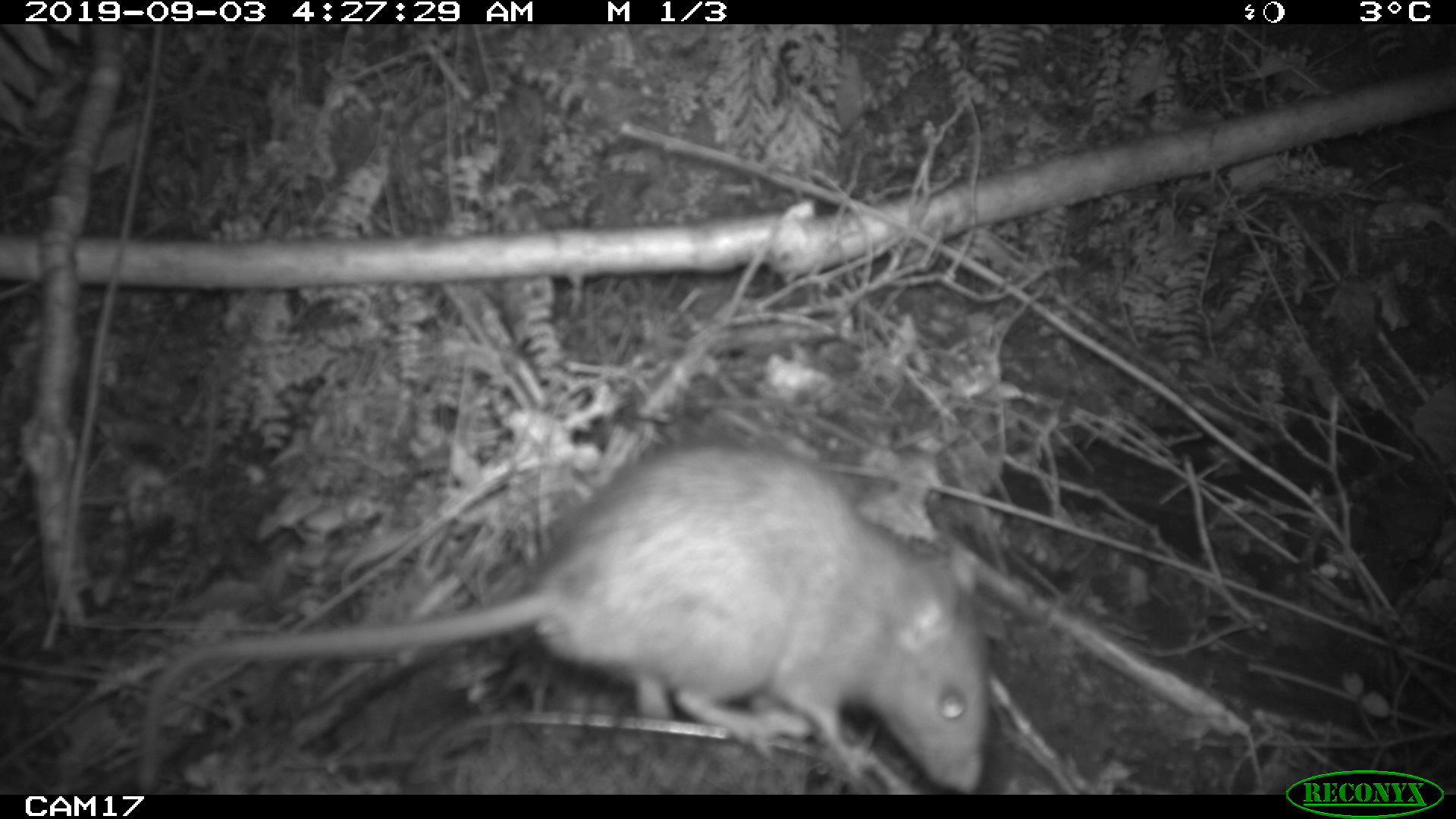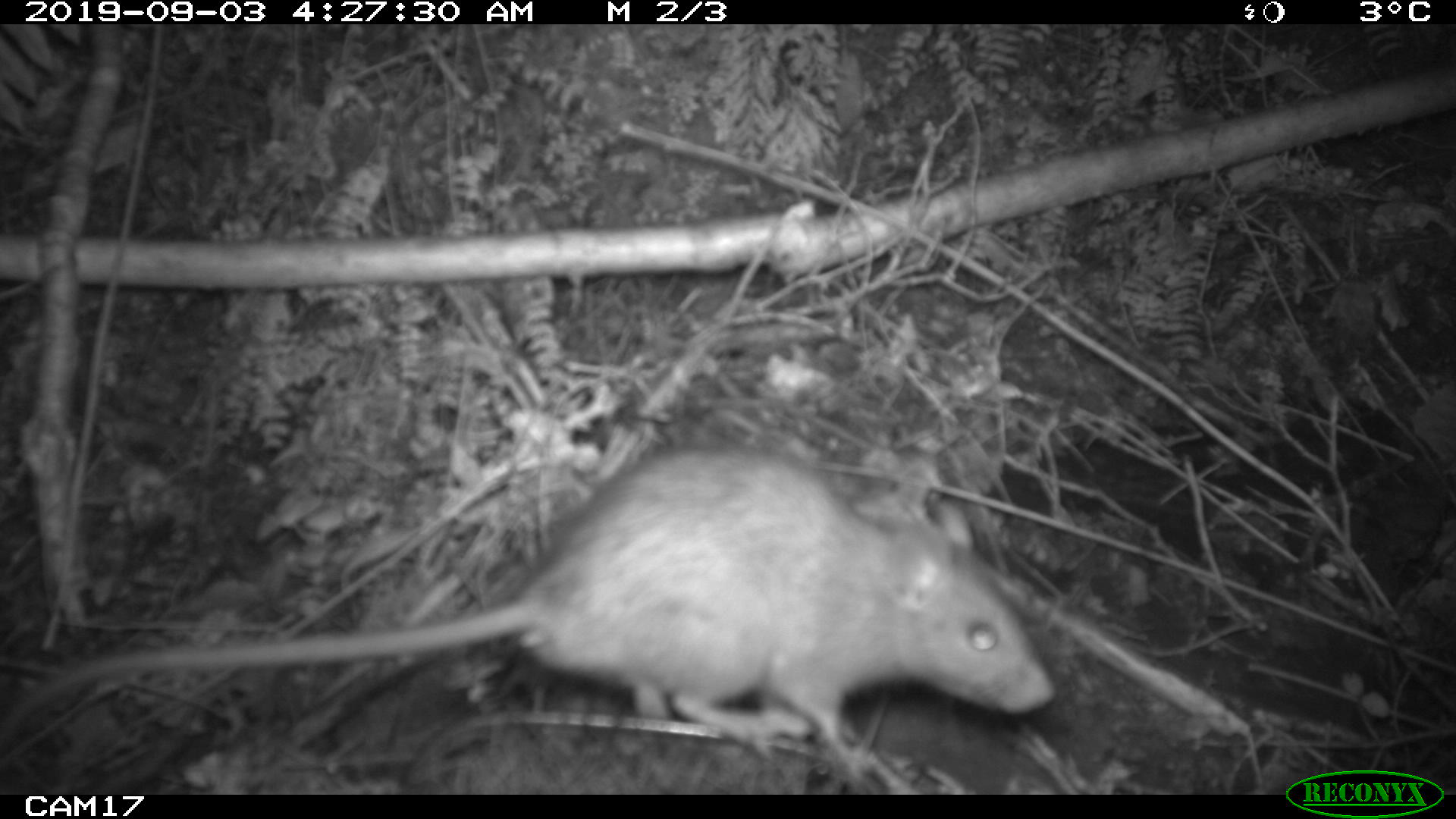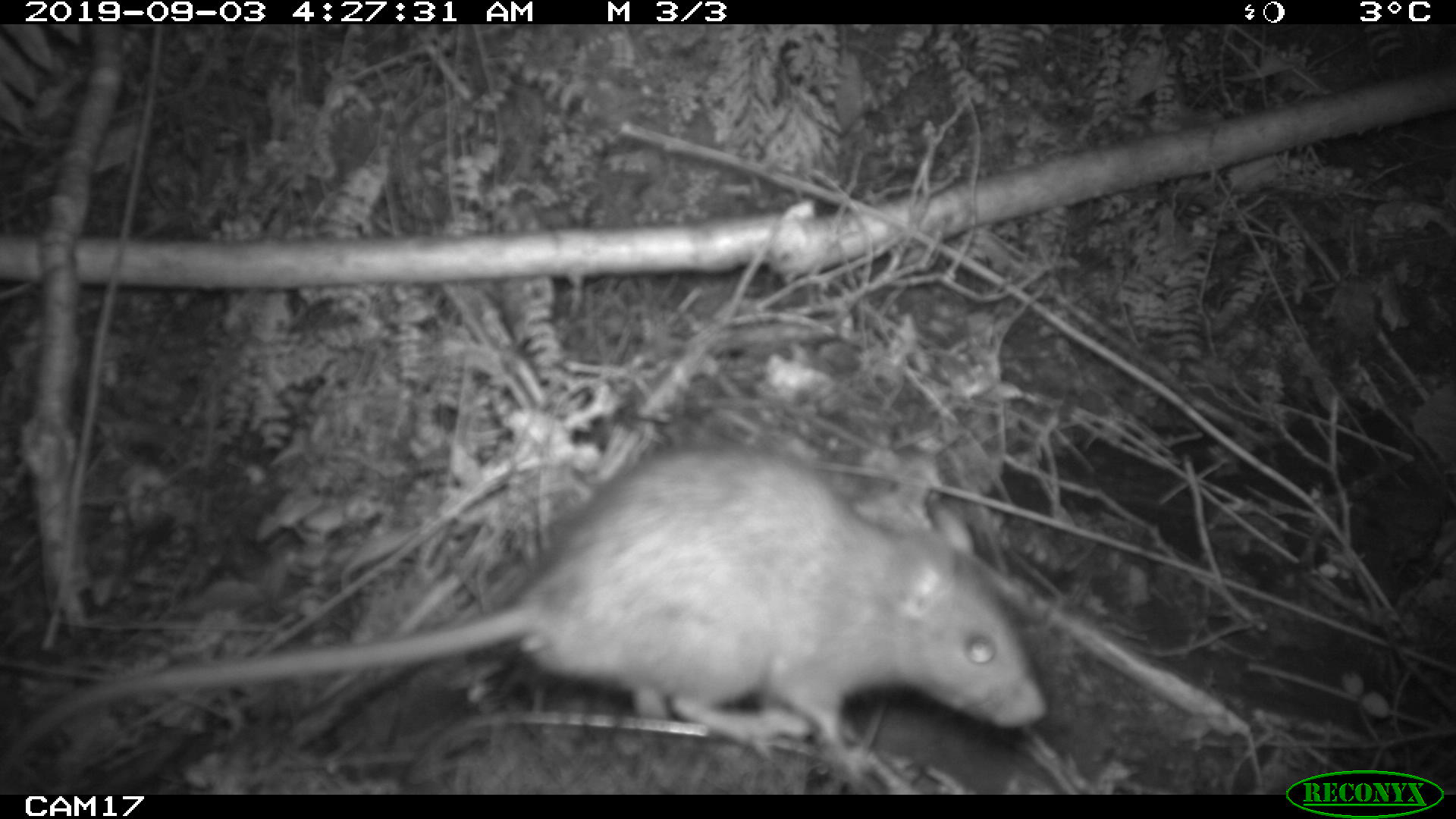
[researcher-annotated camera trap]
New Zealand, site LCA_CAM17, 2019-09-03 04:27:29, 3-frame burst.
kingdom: Animalia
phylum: Chordata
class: Mammalia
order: Rodentia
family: Muridae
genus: Rattus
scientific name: Rattus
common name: rat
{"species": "rat (Rattus)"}